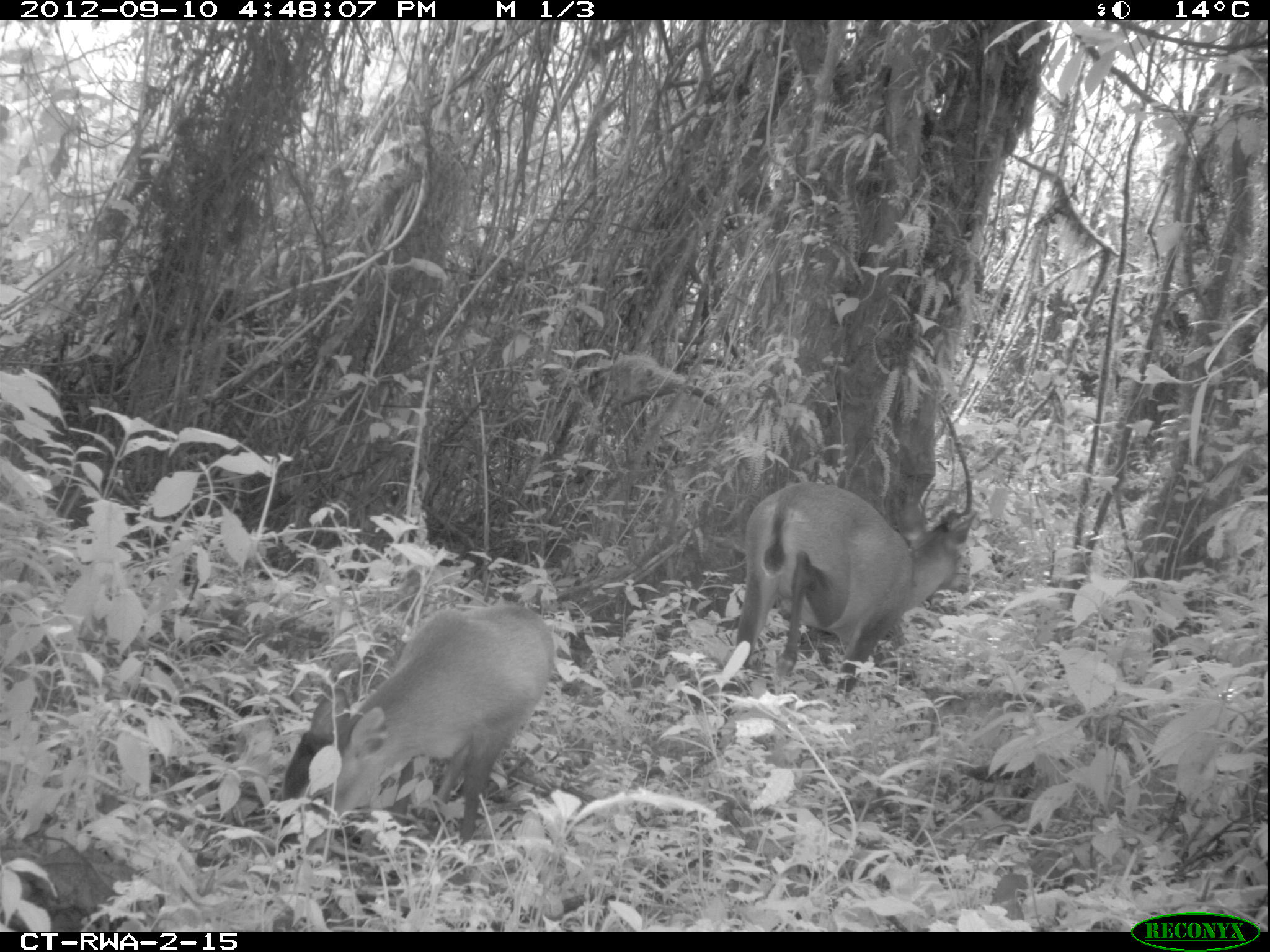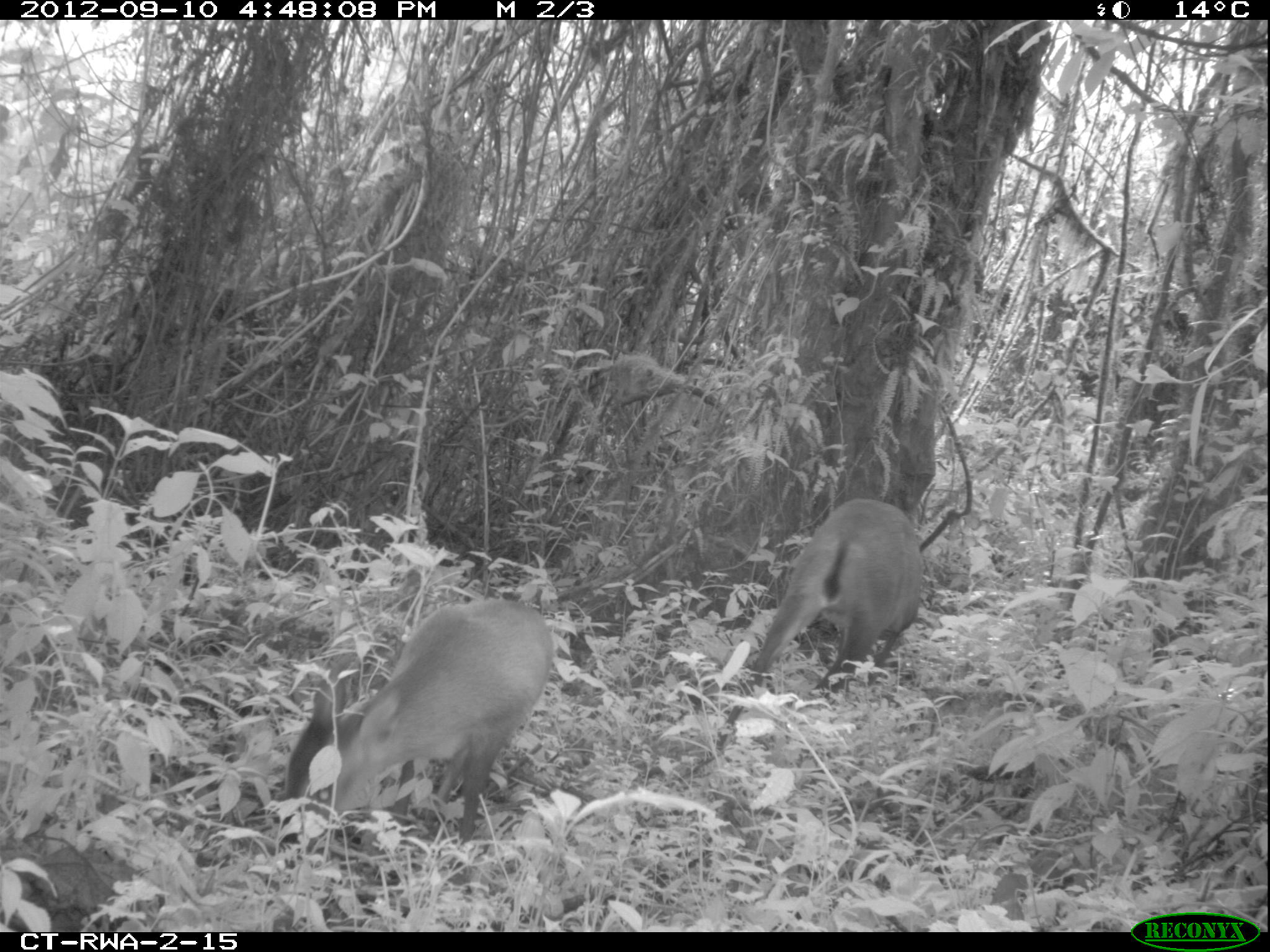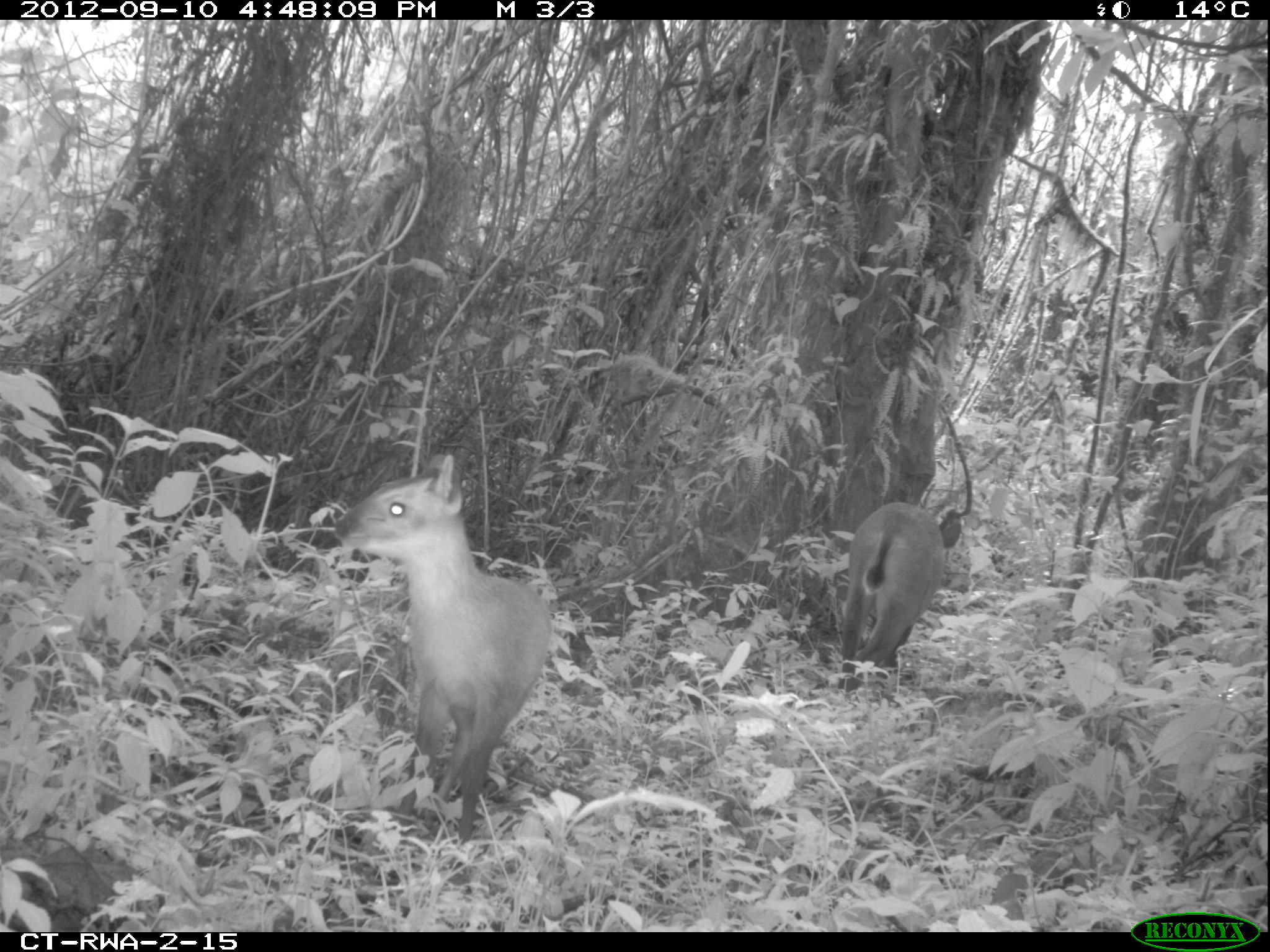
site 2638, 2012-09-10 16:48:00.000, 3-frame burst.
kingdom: Animalia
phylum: Chordata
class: Mammalia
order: Artiodactyla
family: Bovidae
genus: Cephalophus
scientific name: Cephalophus nigrifrons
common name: black-fronted duiker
Cephalophus nigrifrons (black-fronted duiker), count 2.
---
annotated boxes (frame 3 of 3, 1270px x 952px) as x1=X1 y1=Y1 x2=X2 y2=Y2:
cephalophus nigrifrons: x1=332 y1=448 x2=545 y2=849; x1=838 y1=500 x2=944 y2=690